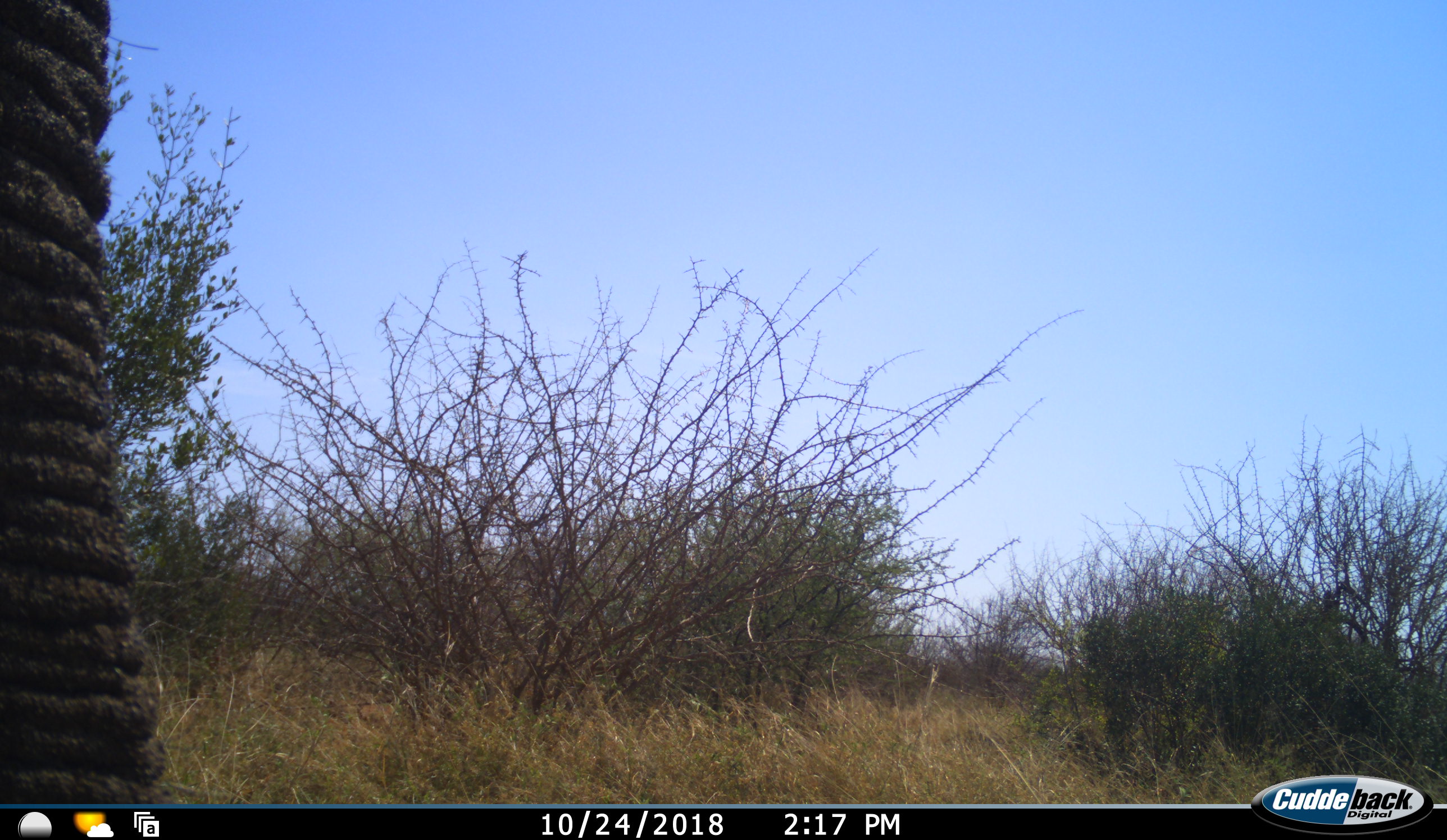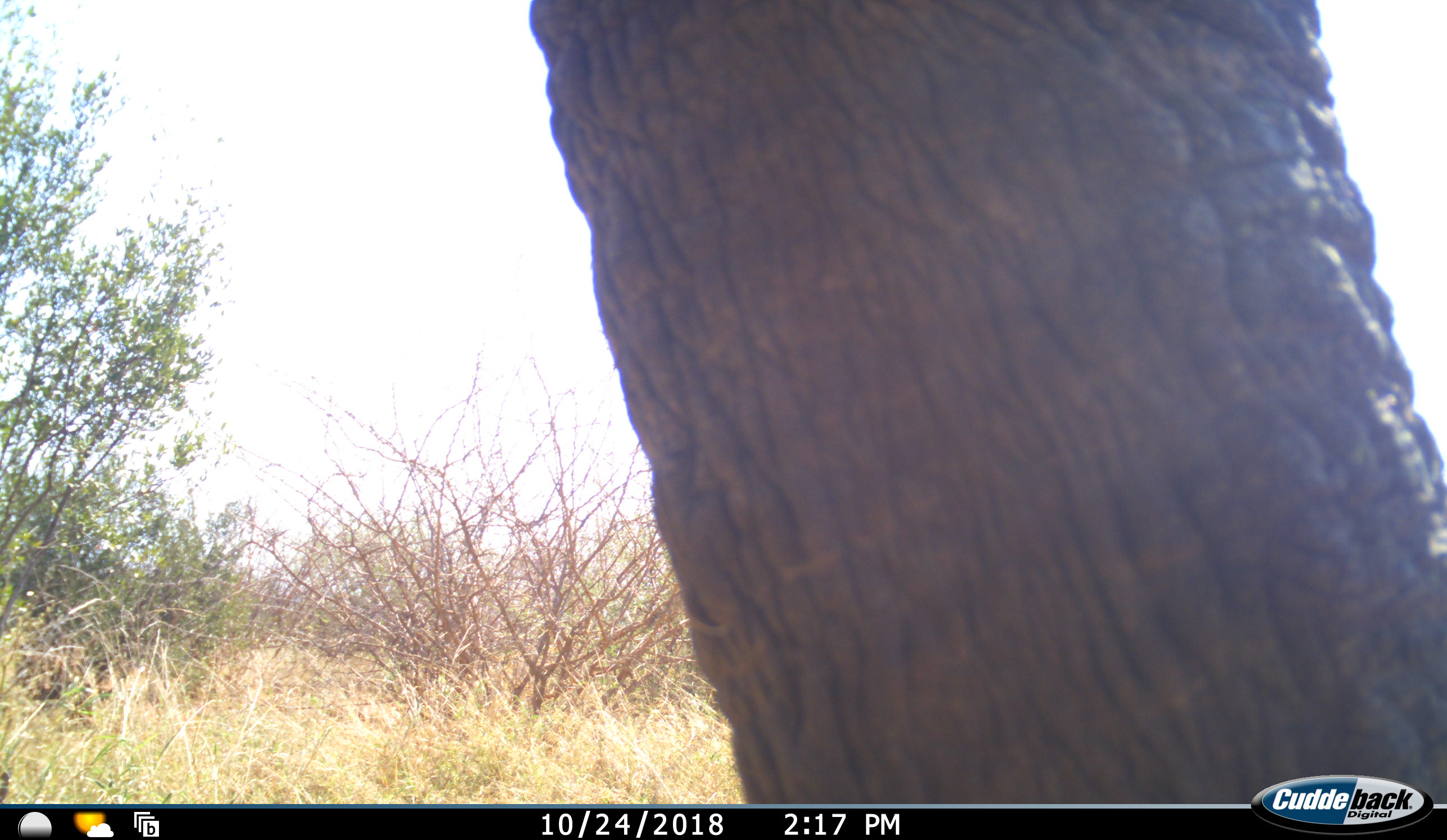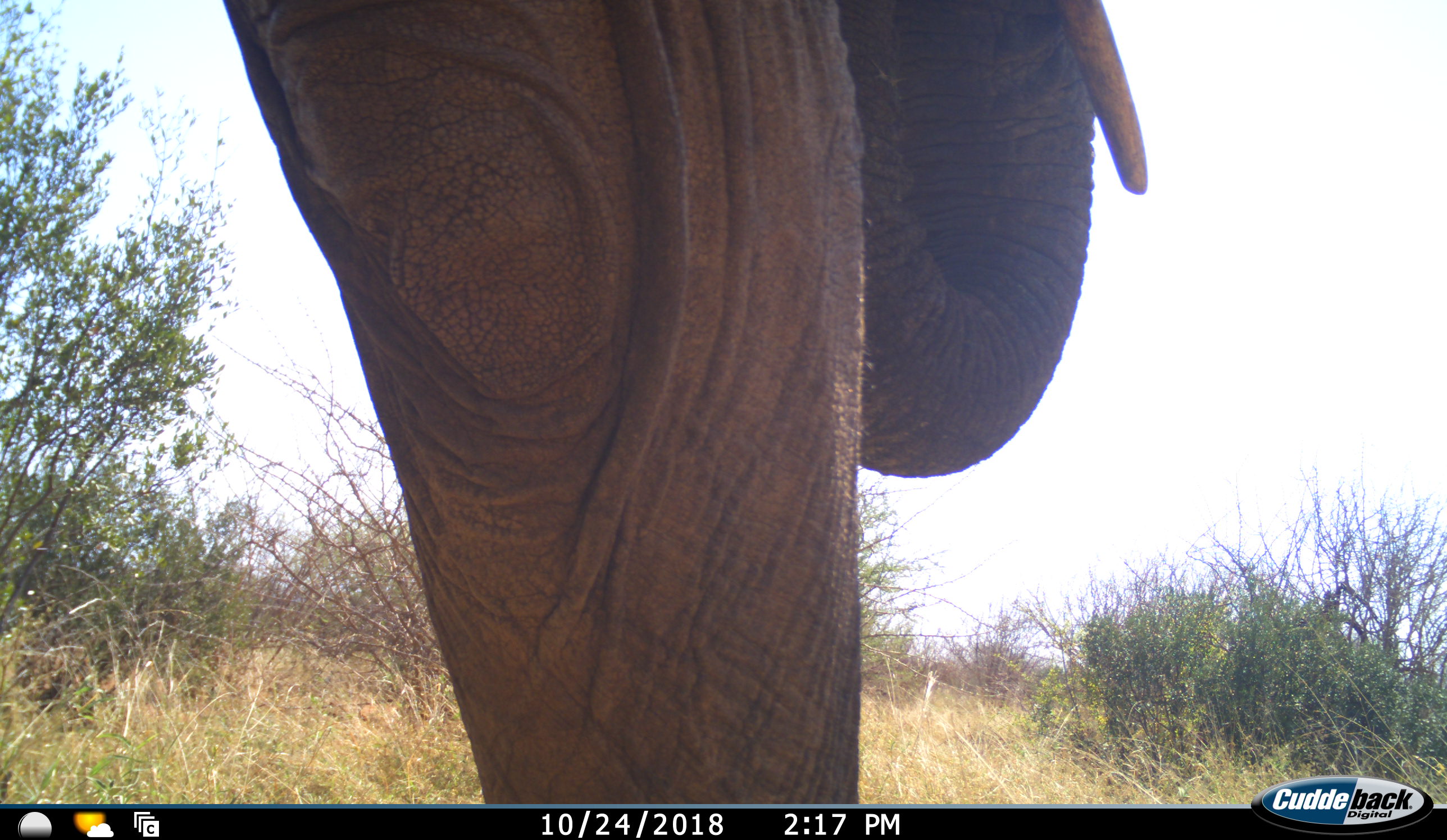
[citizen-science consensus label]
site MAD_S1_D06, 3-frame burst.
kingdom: Animalia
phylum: Chordata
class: Mammalia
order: Proboscidea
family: Elephantidae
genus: Loxodonta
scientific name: Loxodonta africana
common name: african bush elephant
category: elephant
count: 1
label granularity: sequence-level